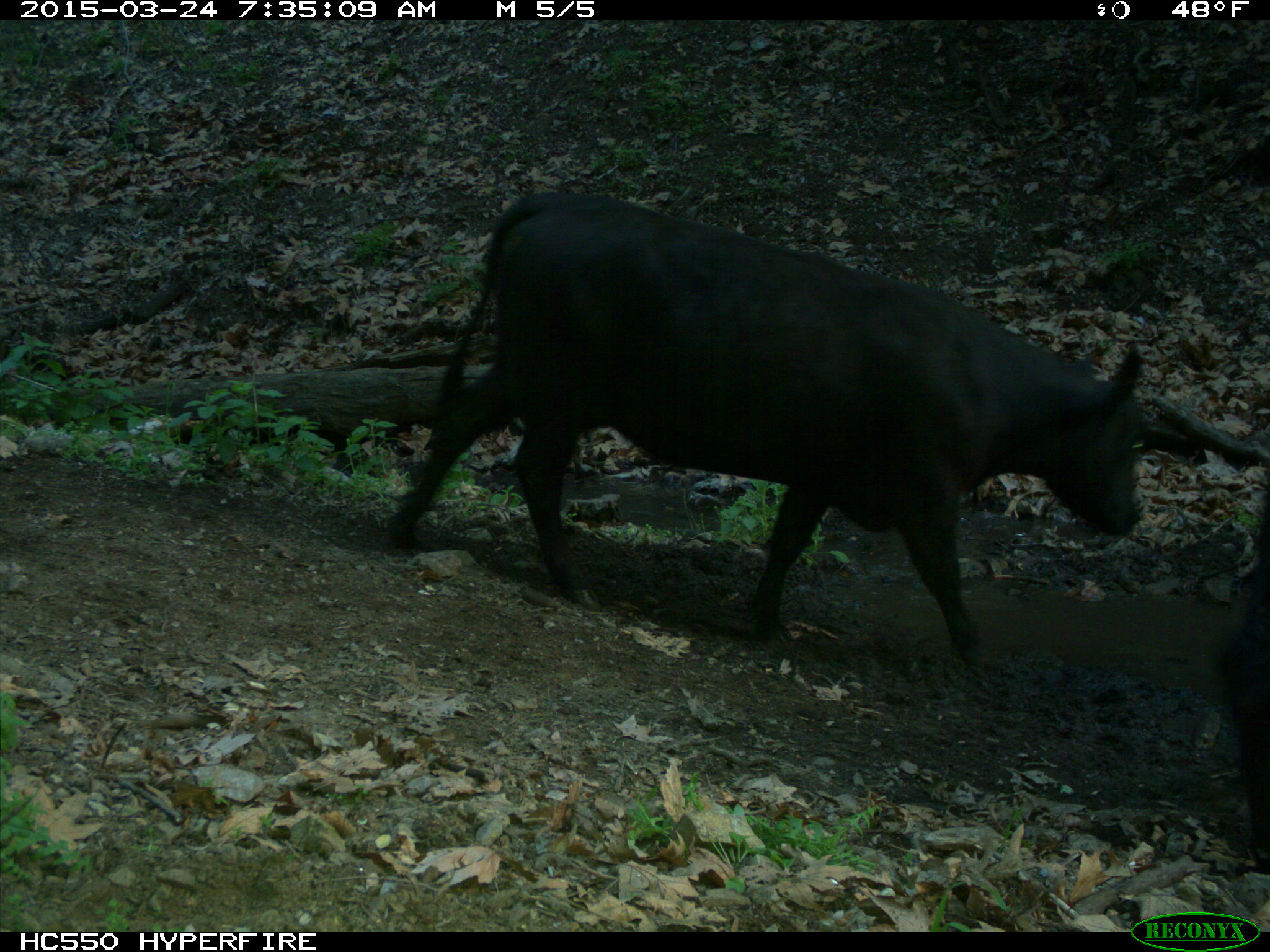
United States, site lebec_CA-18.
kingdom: Animalia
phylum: Chordata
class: Mammalia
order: Artiodactyla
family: Bovidae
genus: Bos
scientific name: Bos taurus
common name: domestic cow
Bos taurus (domestic cow).